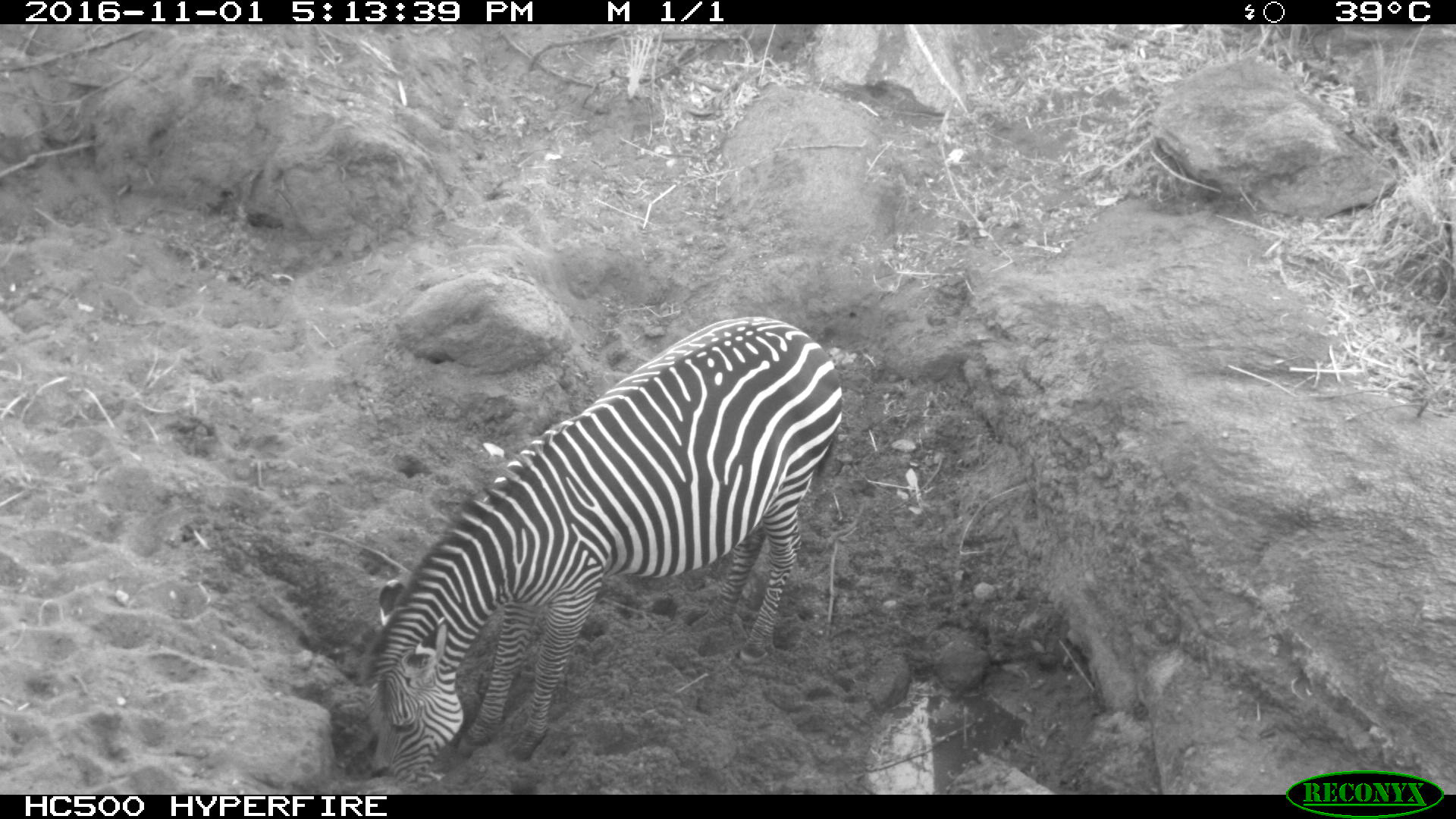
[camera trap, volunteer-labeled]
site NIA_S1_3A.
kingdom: Animalia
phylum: Chordata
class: Mammalia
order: Perissodactyla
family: Equidae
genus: Equus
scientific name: Equus quagga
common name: plains zebra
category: zebraplains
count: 1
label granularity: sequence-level